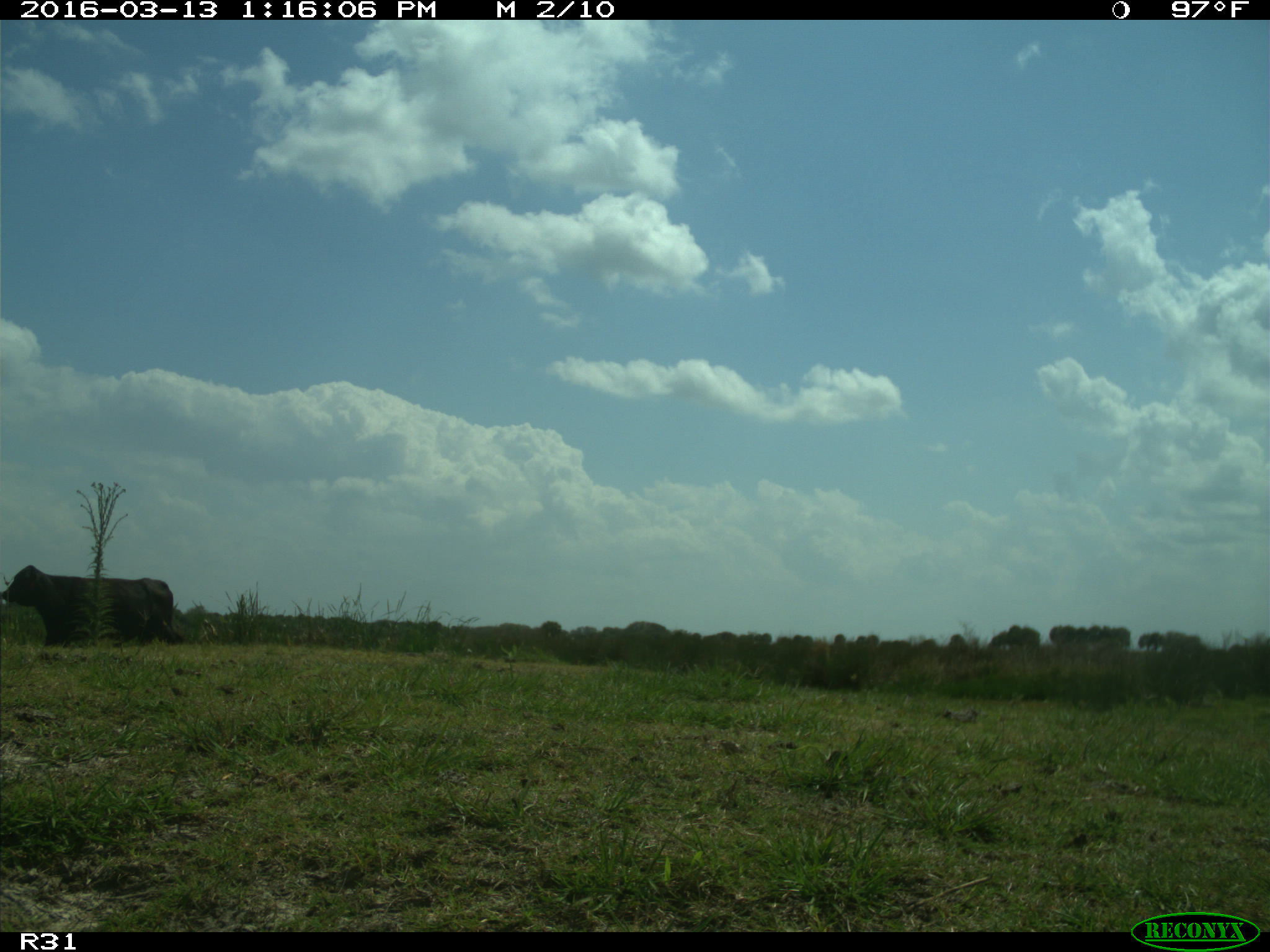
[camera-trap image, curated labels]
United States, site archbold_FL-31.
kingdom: Animalia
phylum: Chordata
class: Mammalia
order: Artiodactyla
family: Bovidae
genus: Bos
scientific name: Bos taurus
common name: domestic cow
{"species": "Bos taurus (domestic cow)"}